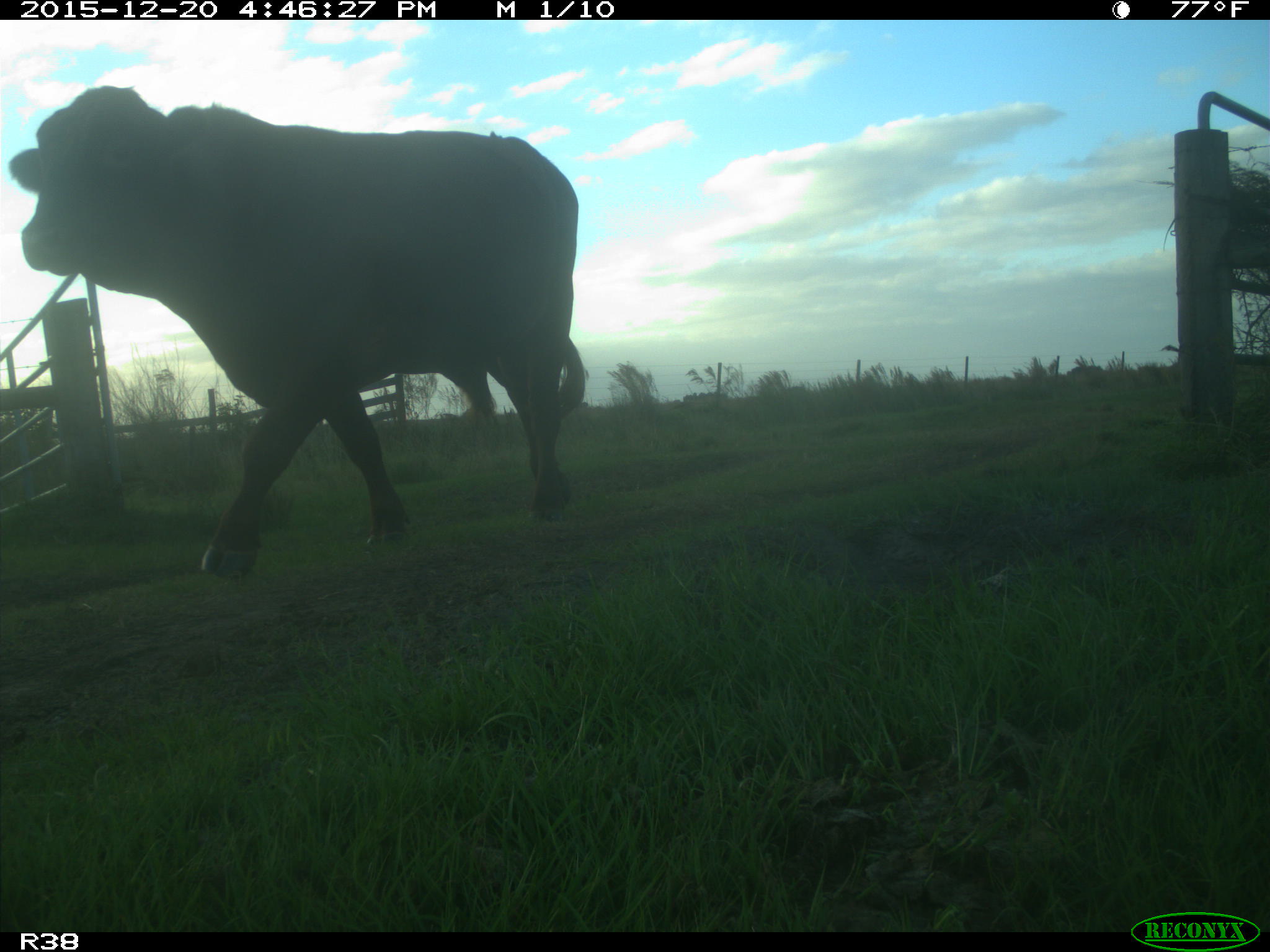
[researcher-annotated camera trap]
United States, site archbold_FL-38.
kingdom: Animalia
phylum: Chordata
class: Mammalia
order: Artiodactyla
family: Bovidae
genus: Bos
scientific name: Bos taurus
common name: domestic cow